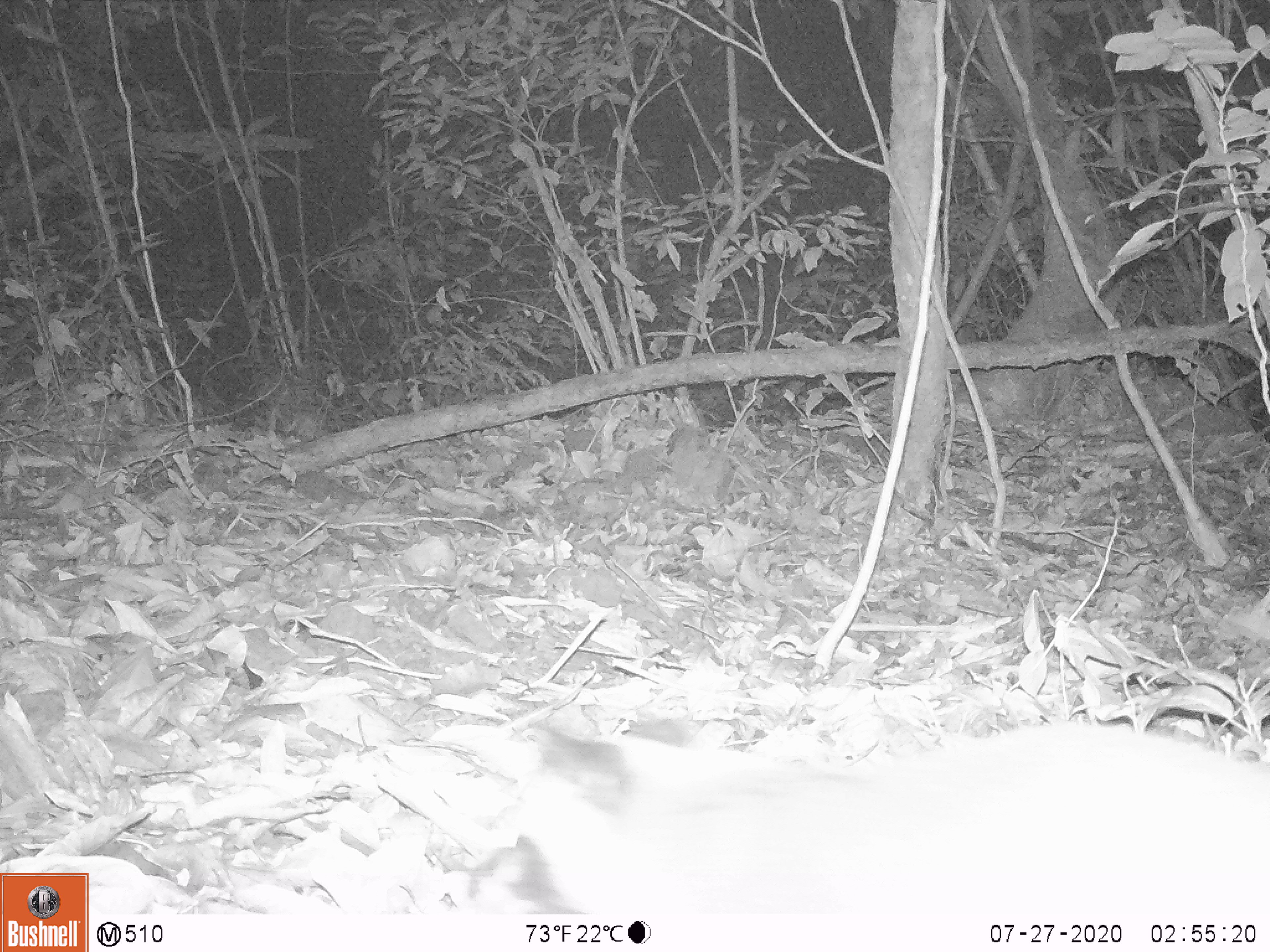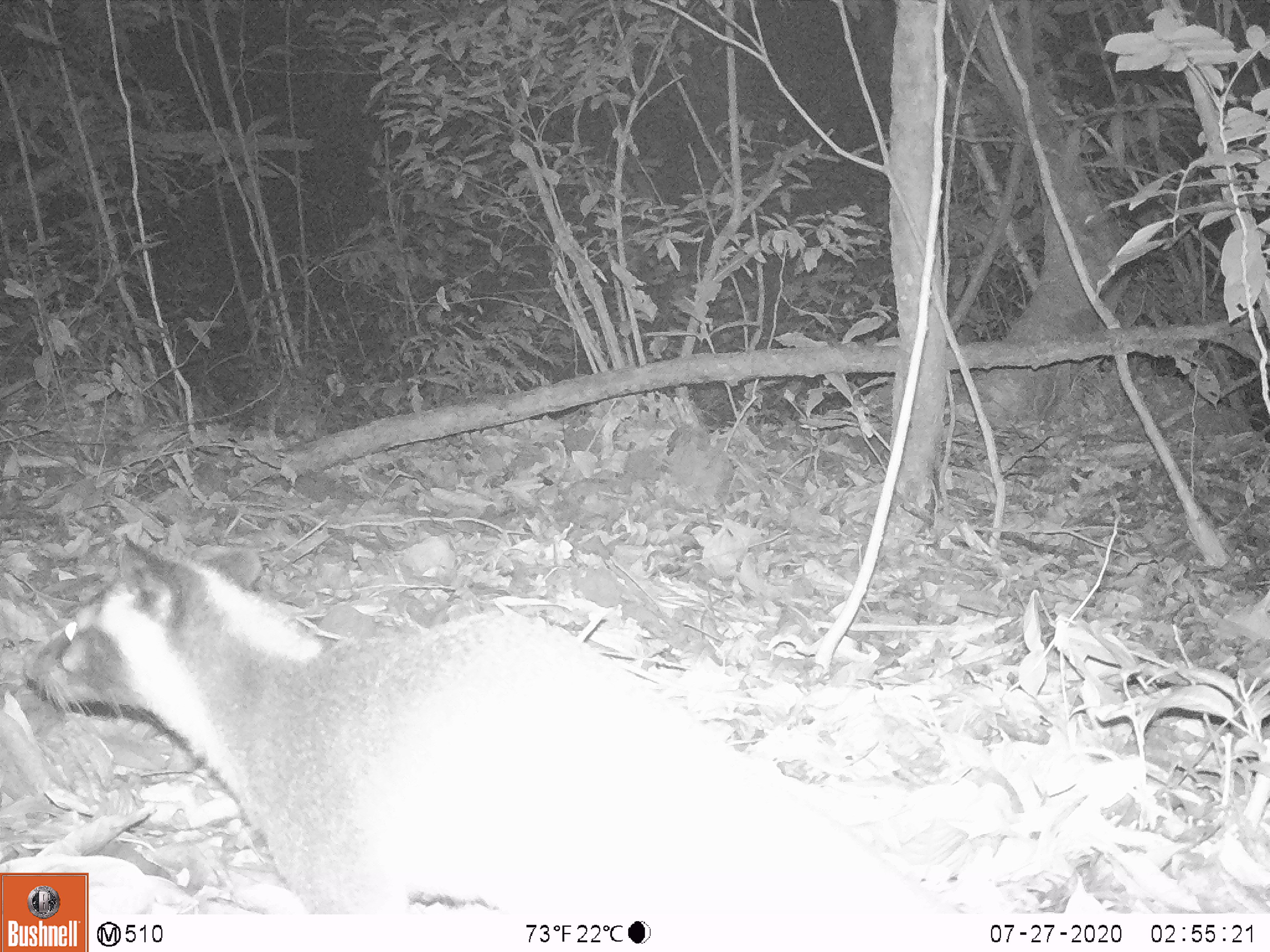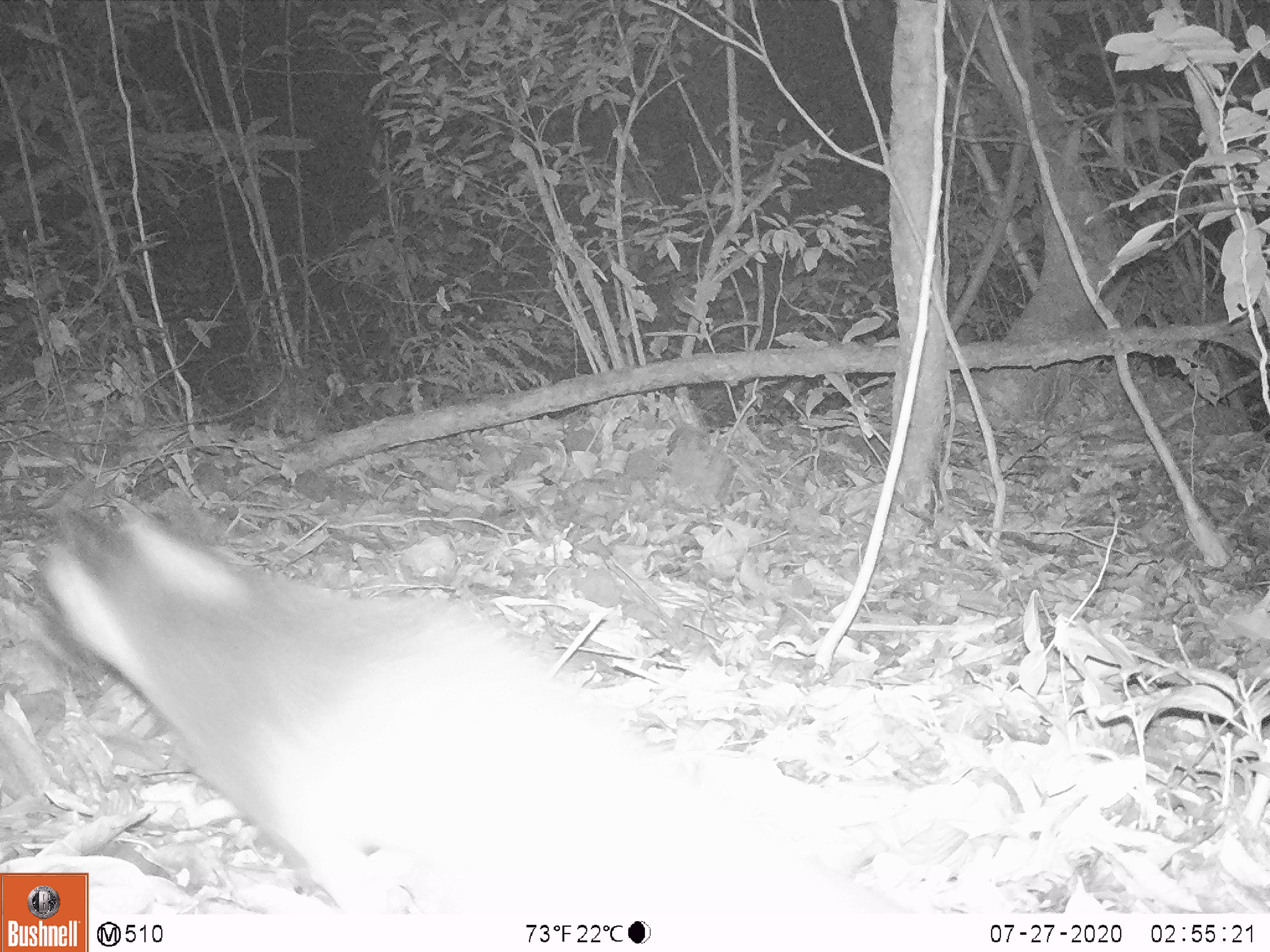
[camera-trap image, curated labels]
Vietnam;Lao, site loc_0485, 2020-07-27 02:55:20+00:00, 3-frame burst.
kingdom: Animalia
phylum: Chordata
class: Mammalia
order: Carnivora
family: Viverridae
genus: Paguma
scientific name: Paguma larvata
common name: masked palm civet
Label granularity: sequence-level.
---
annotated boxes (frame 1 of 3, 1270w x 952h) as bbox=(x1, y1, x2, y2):
masked palm civet: bbox=(464, 714, 1267, 910)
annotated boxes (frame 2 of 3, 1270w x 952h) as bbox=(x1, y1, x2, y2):
masked palm civet: bbox=(20, 530, 950, 909)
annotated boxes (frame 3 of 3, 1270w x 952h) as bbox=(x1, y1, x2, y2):
masked palm civet: bbox=(43, 496, 902, 908)